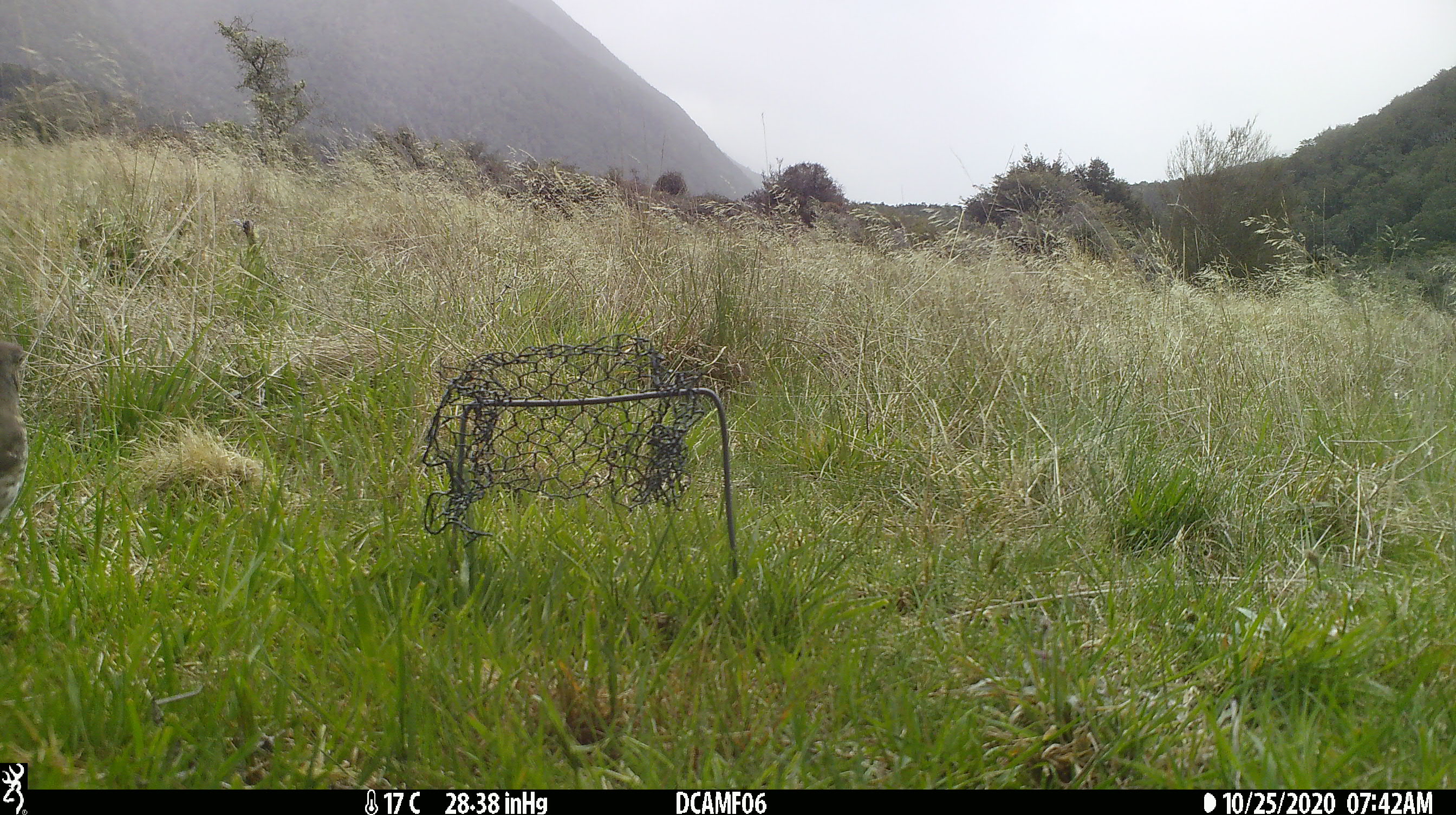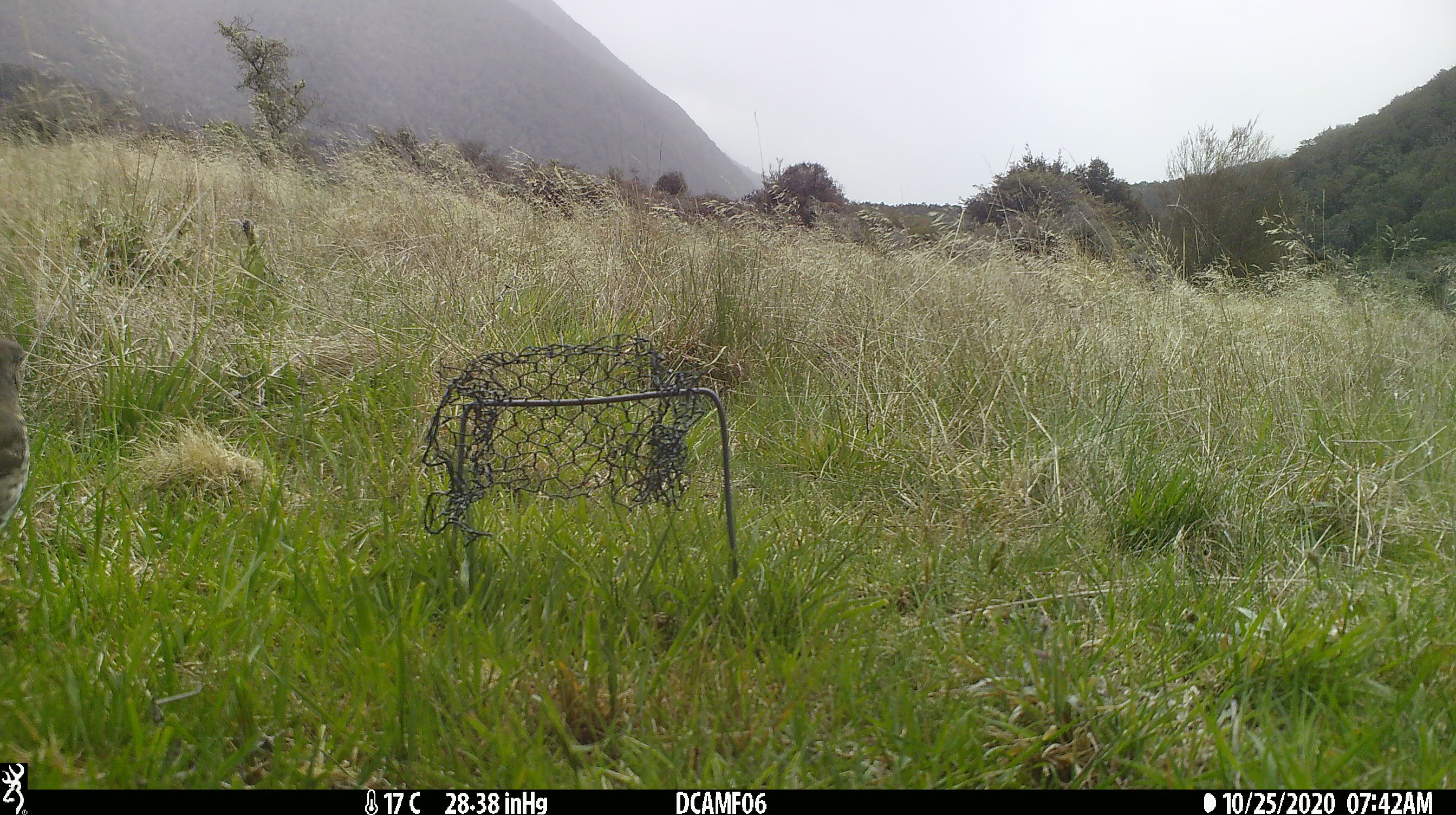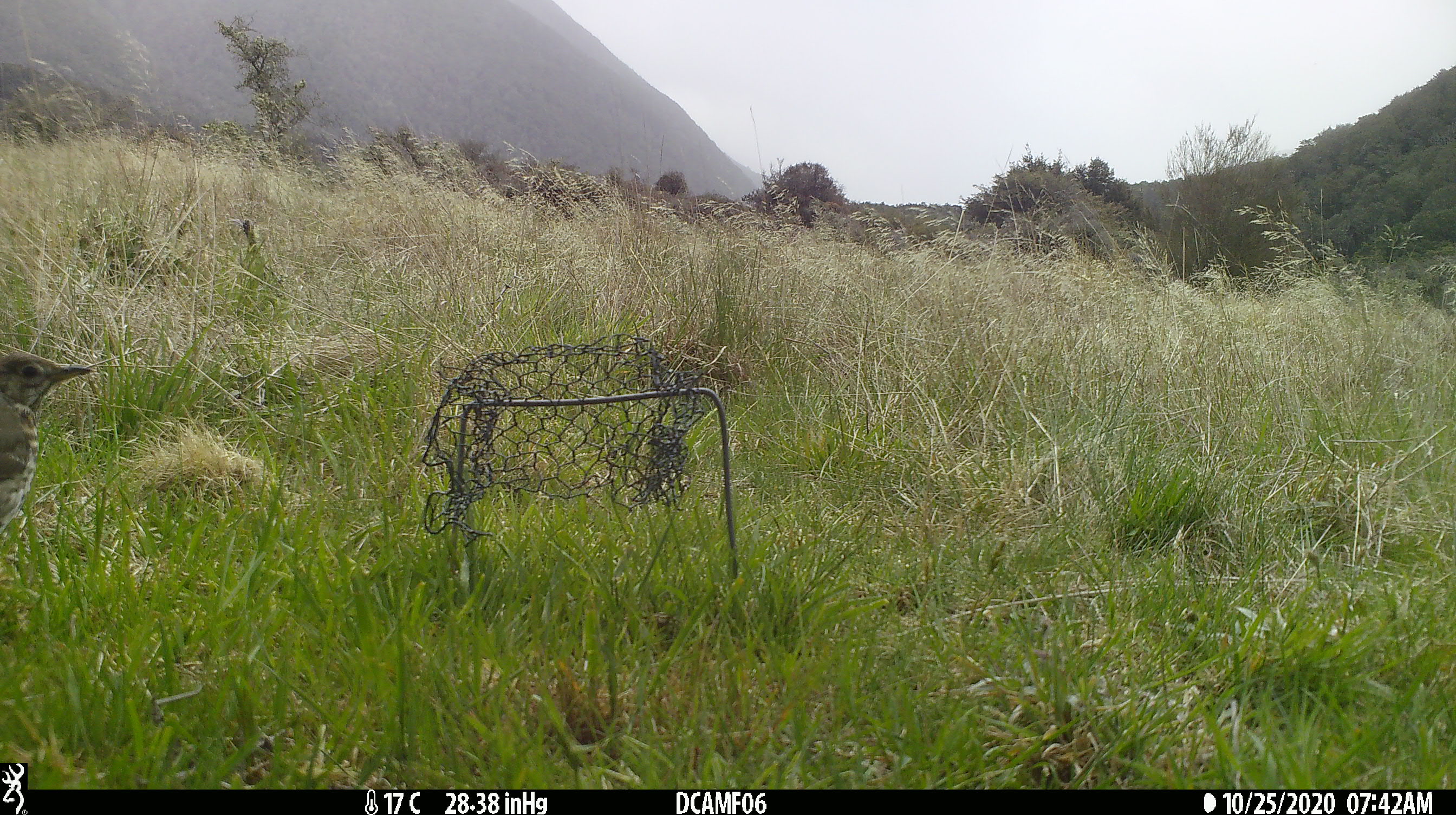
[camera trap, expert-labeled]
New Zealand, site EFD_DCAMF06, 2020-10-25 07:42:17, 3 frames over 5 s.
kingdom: Animalia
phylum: Chordata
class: Aves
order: Passeriformes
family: Turdidae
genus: Turdus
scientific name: Turdus philomelos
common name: song thrush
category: thrush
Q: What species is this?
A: Thrush (song thrush) (Turdus philomelos).